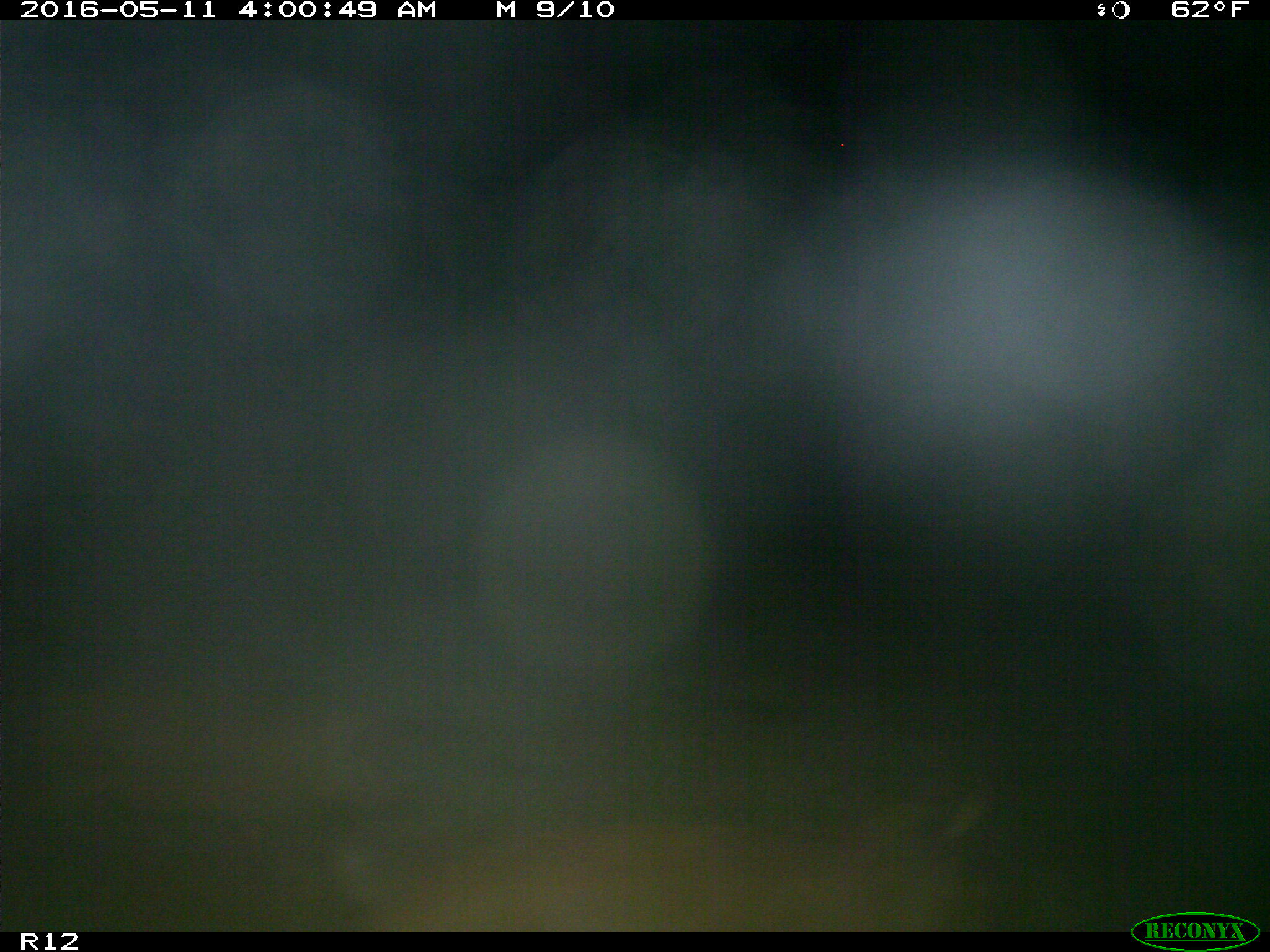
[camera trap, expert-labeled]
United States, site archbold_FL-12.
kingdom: Animalia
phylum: Chordata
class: Mammalia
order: Artiodactyla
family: Suidae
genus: Sus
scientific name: Sus scrofa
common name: wild boar